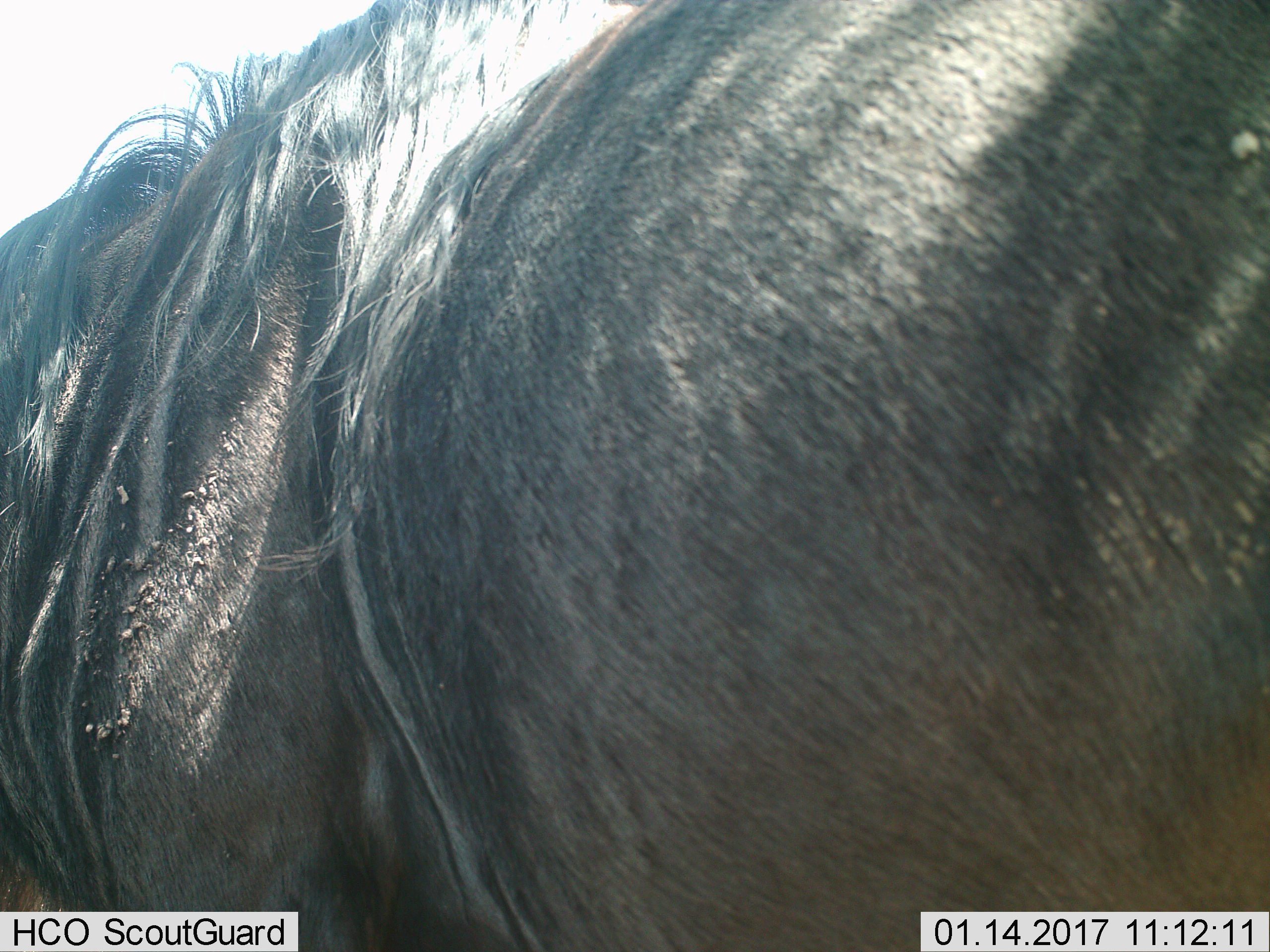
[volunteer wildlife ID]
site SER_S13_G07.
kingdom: Animalia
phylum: Chordata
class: Mammalia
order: Artiodactyla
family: Bovidae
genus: Connochaetes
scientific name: Connochaetes taurinus taurinus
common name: blue wildebeest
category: wildebeestblue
Wildebeestblue (blue wildebeest) (Connochaetes taurinus taurinus), count 1. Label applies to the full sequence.